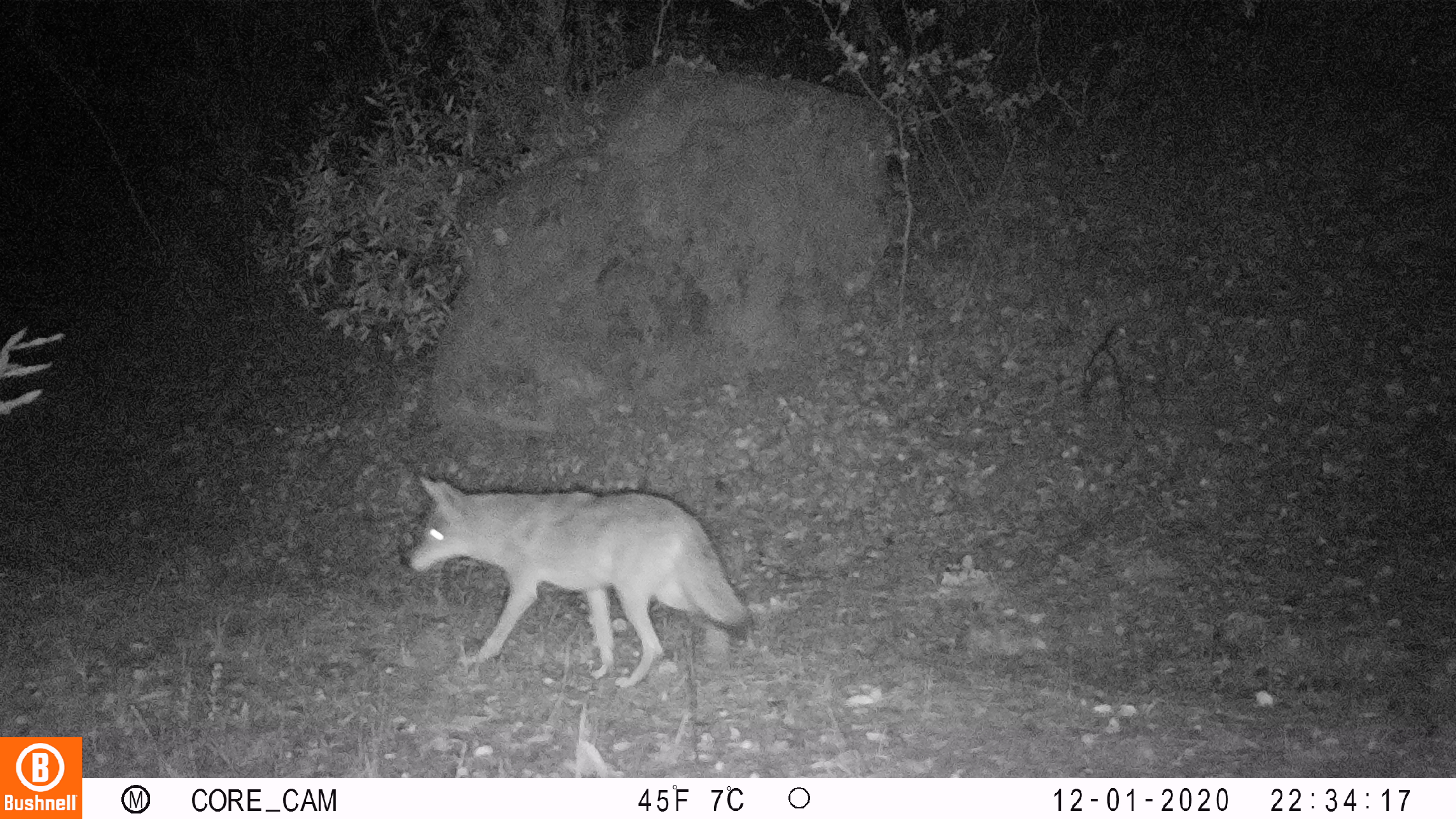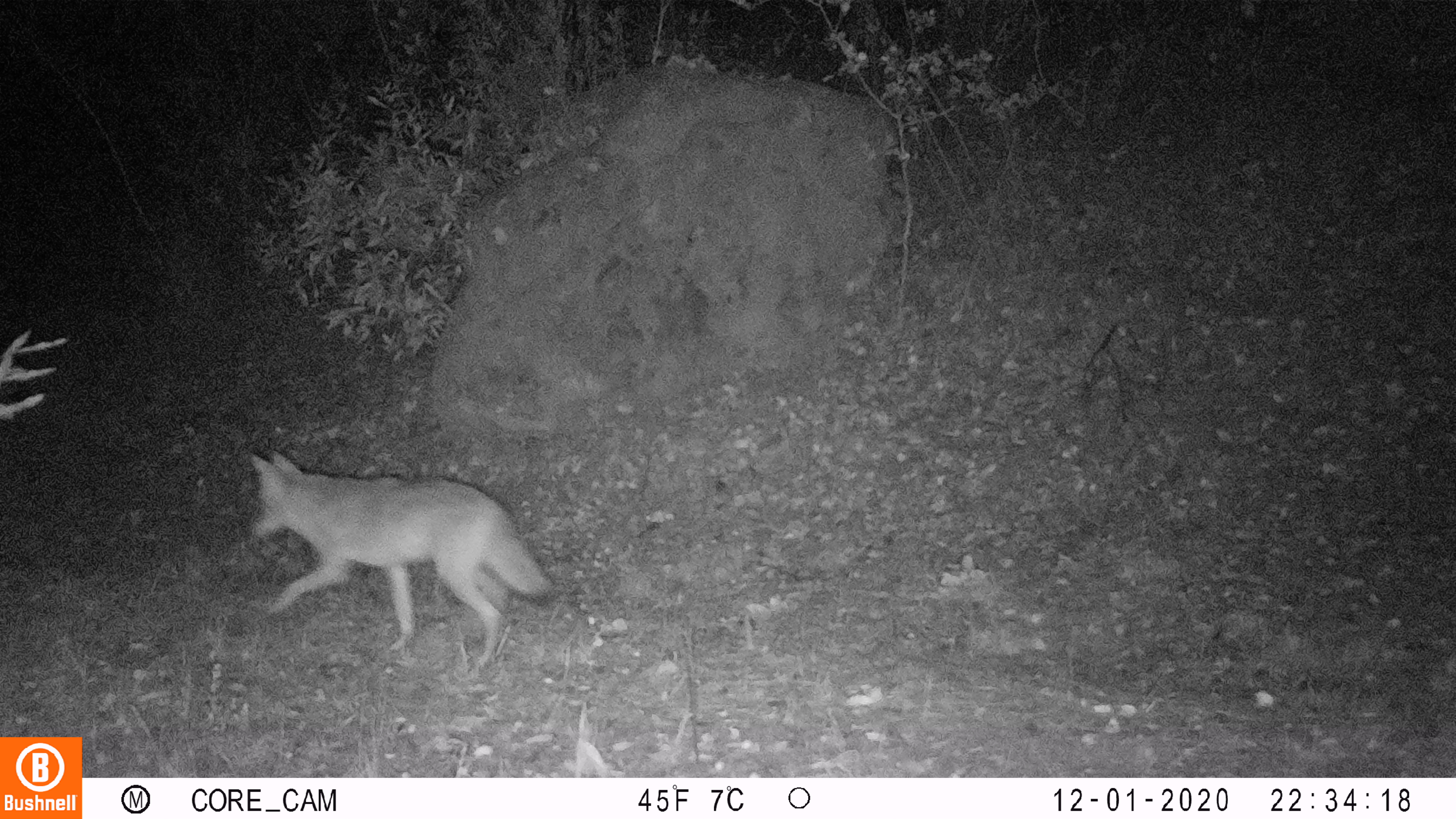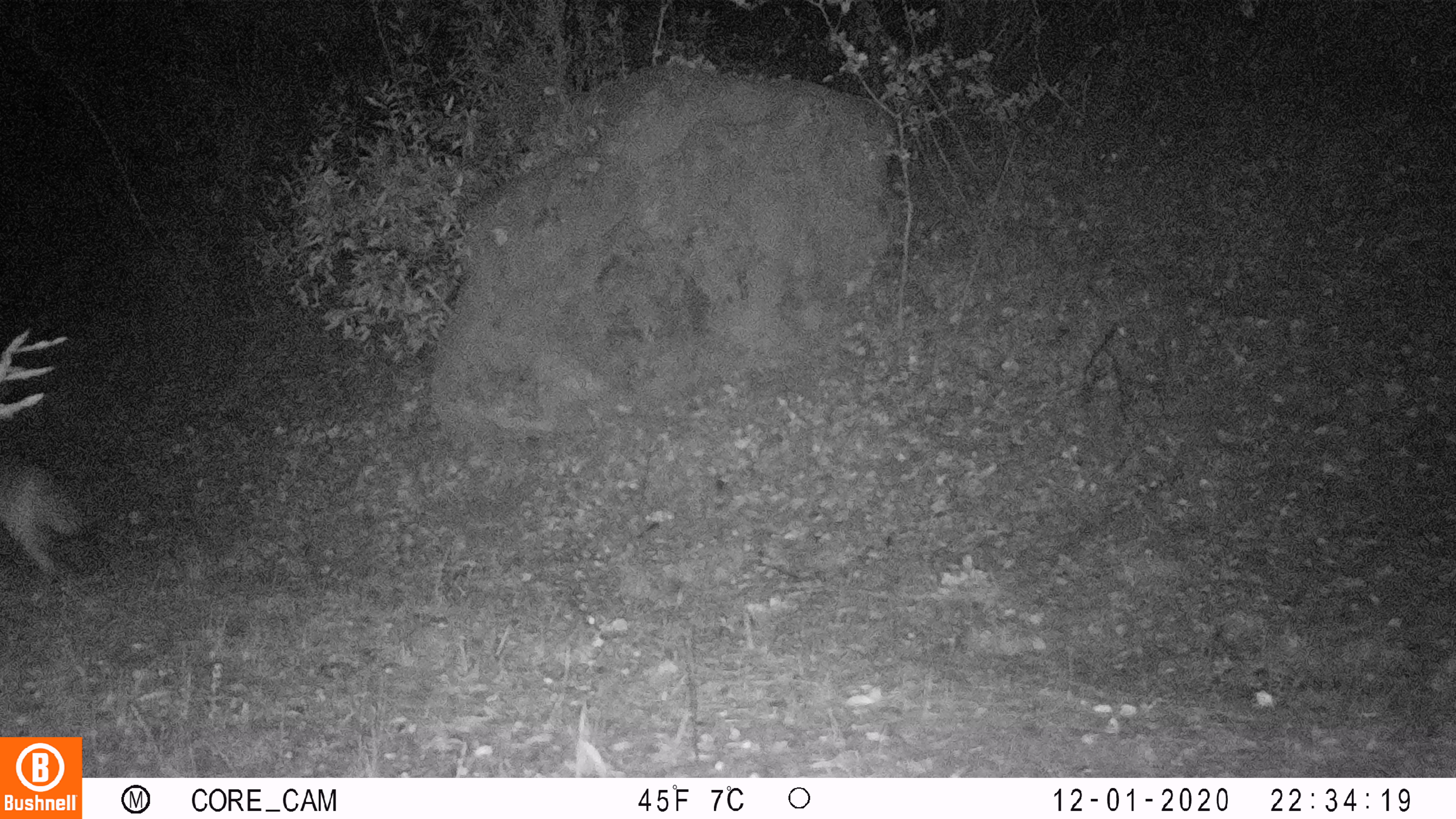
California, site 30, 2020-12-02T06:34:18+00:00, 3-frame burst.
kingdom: Animalia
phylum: Chordata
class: Mammalia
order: Carnivora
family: Canidae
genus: Canis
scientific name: Canis latrans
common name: coyote